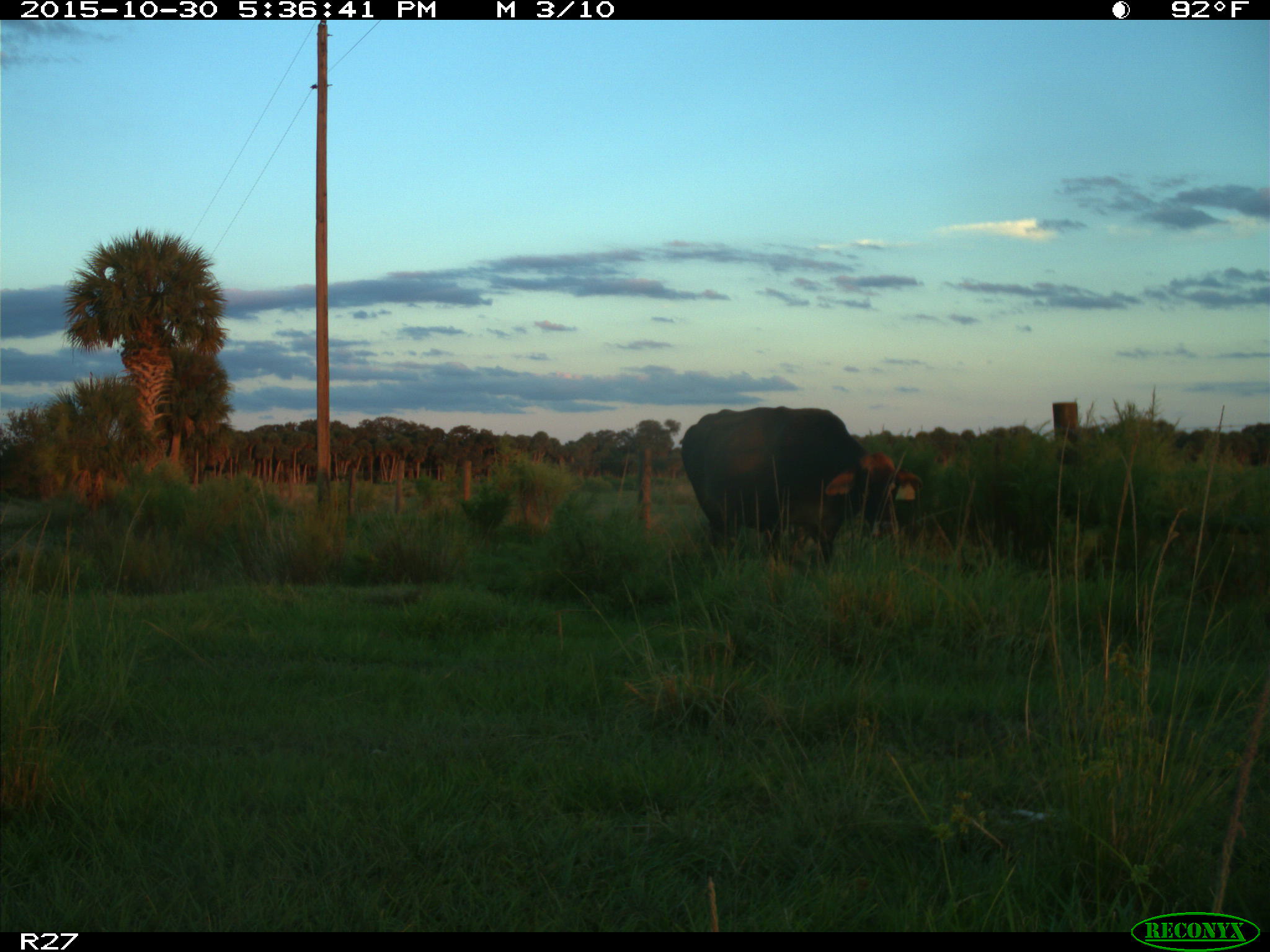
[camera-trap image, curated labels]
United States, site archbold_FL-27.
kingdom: Animalia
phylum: Chordata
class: Mammalia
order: Artiodactyla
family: Bovidae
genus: Bos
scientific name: Bos taurus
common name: domestic cow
Bos taurus (domestic cow).